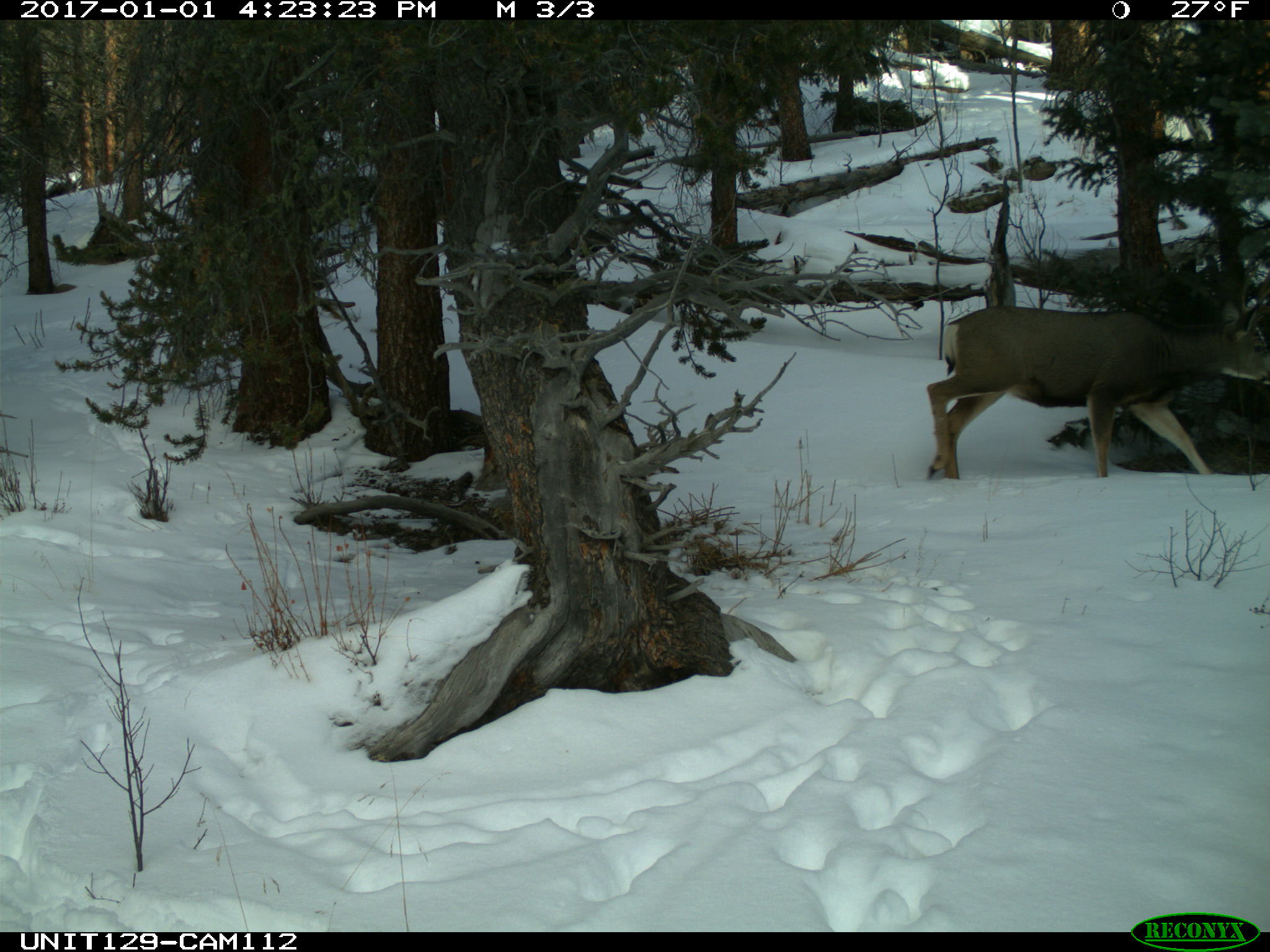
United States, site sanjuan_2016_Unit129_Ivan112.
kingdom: Animalia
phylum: Chordata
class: Mammalia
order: Artiodactyla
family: Cervidae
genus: Odocoileus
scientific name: Odocoileus hemionus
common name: mule deer